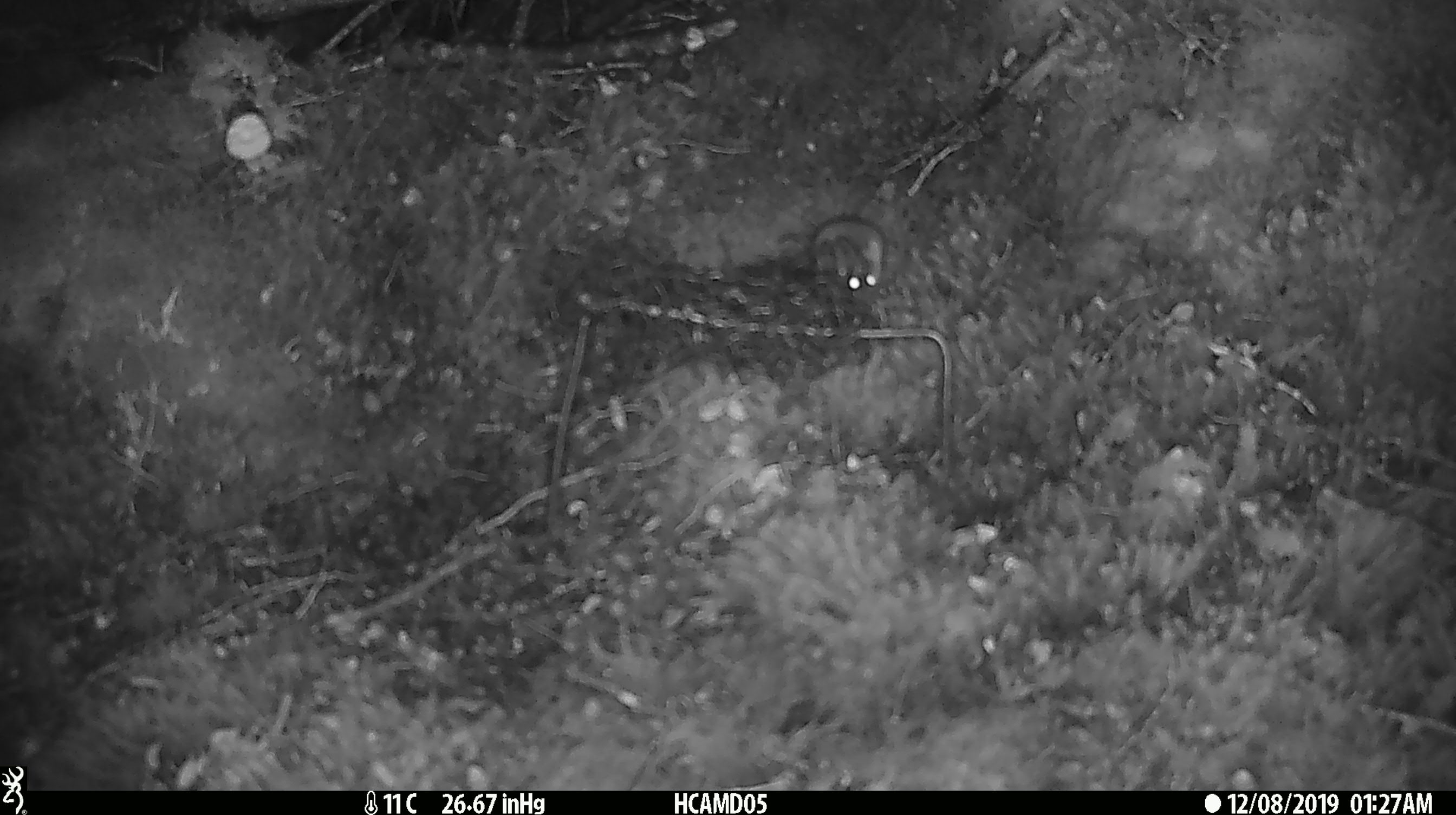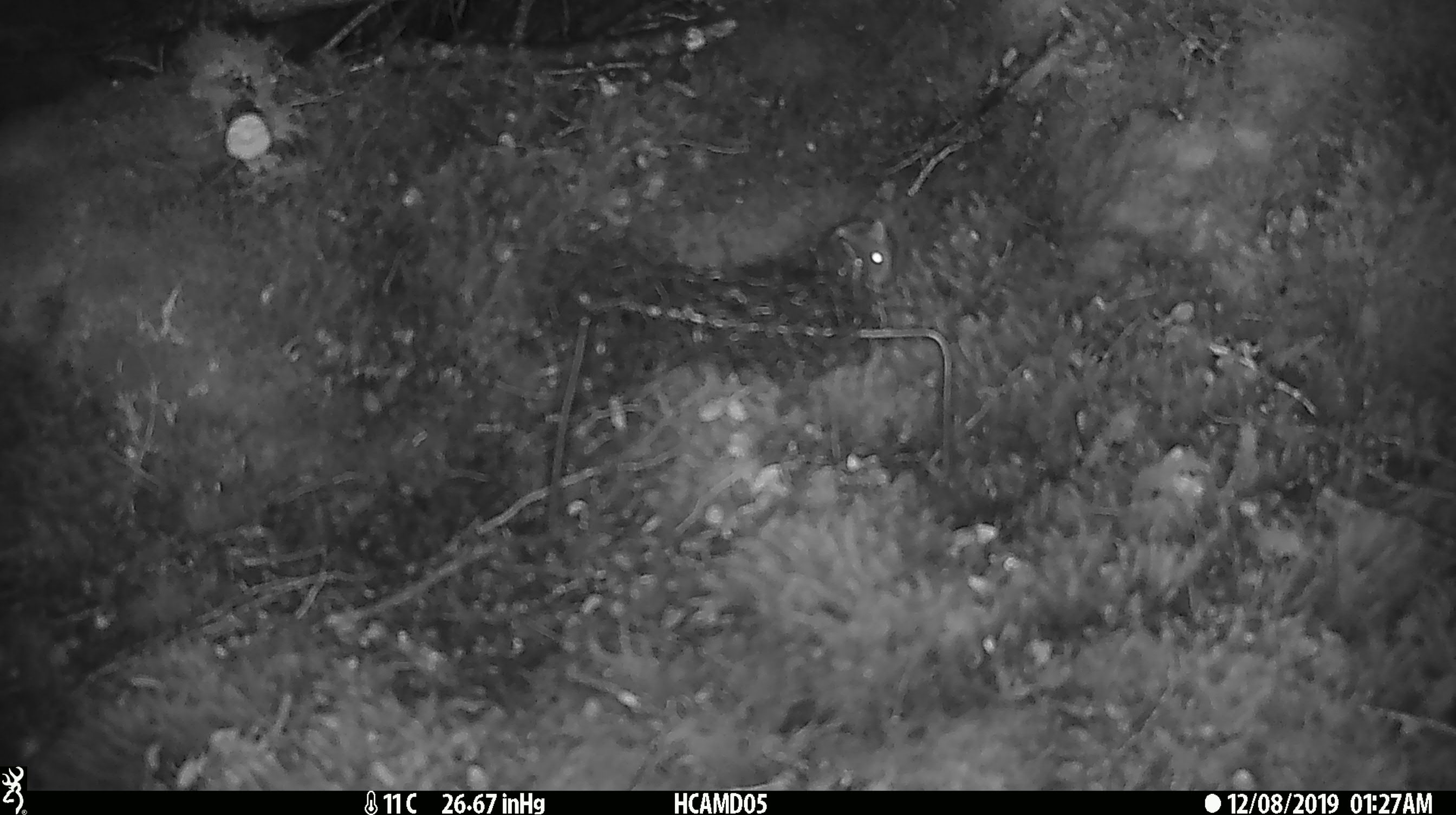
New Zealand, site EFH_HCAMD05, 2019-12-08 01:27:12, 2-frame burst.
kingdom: Animalia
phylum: Chordata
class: Mammalia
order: Rodentia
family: Muridae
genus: Mus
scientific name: Mus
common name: mouse